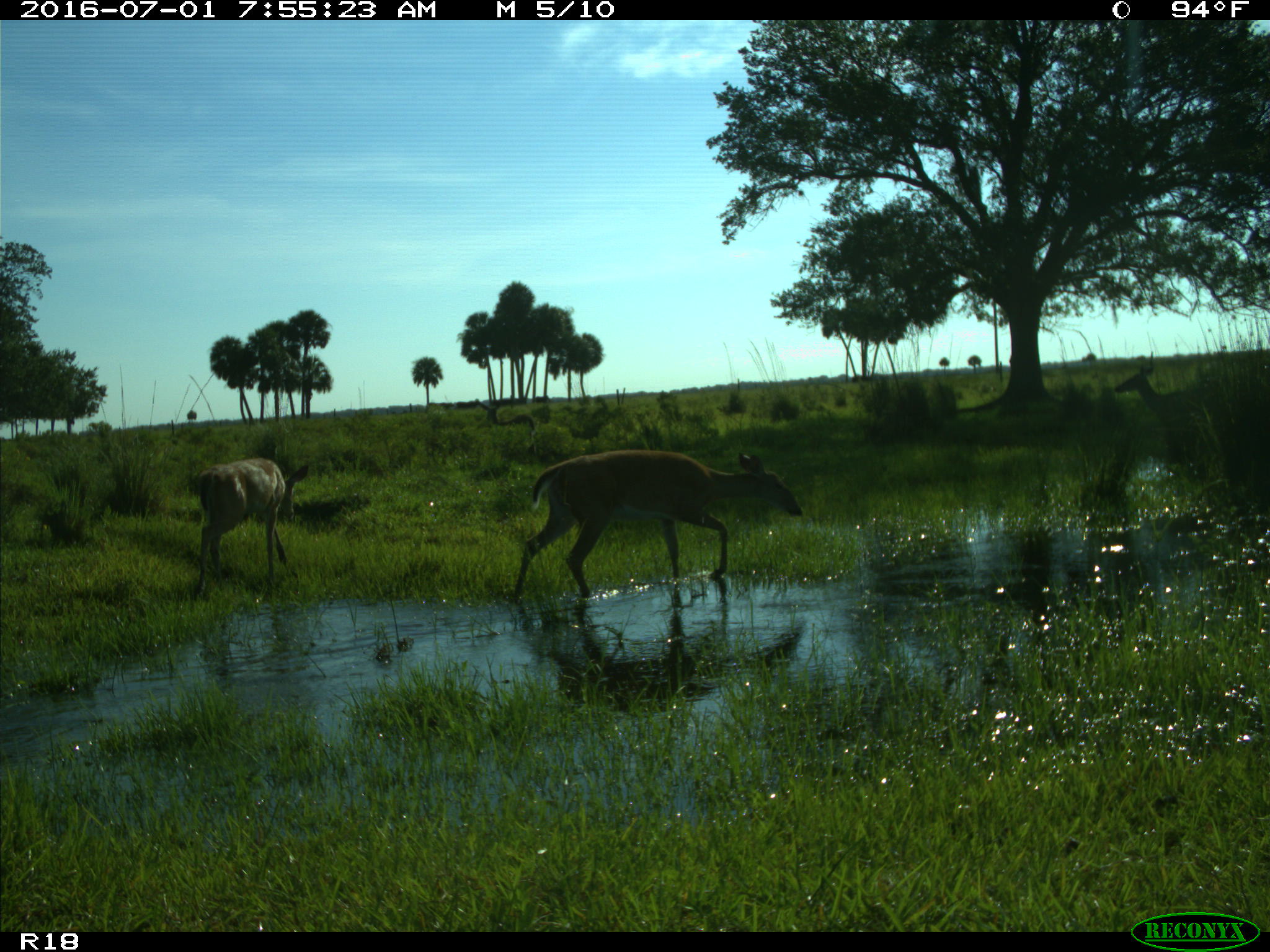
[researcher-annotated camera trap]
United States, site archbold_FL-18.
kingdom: Animalia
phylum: Chordata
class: Mammalia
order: Artiodactyla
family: Cervidae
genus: Odocoileus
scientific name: Odocoileus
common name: deer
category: unidentified deer